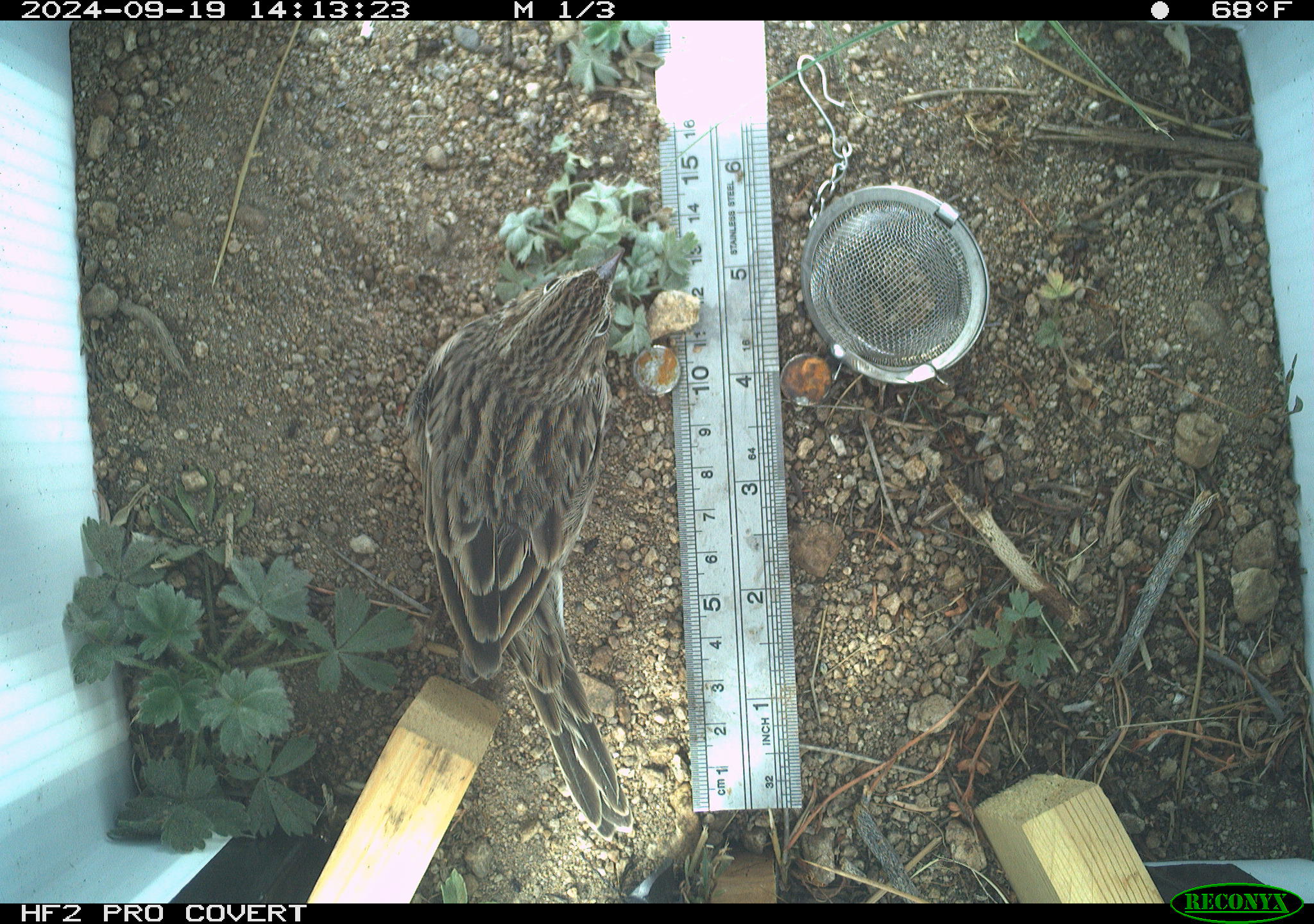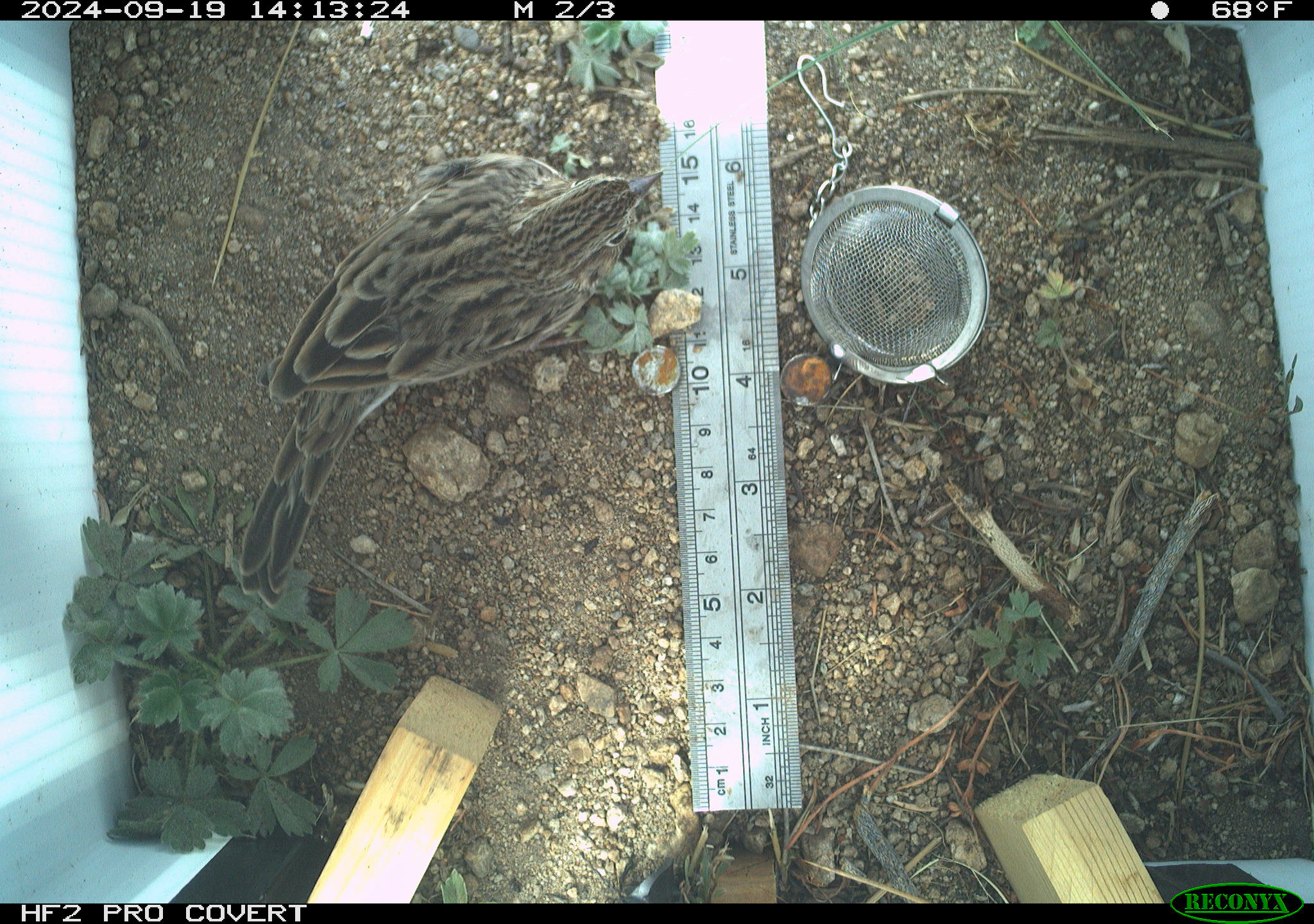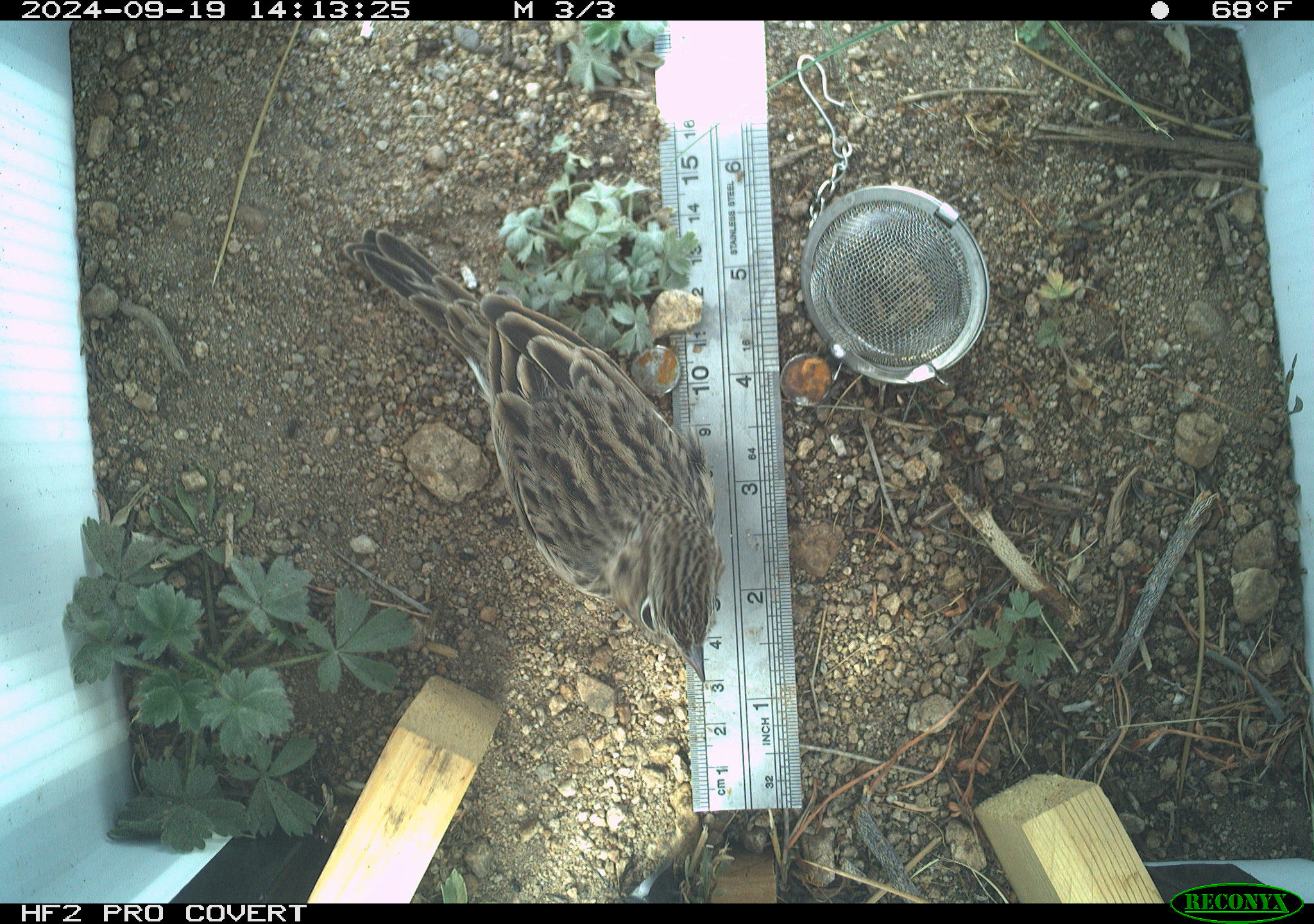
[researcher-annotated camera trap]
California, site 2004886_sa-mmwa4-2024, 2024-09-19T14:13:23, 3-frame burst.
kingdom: Animalia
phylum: Chordata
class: Aves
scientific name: Aves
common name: bird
Bird (Aves).